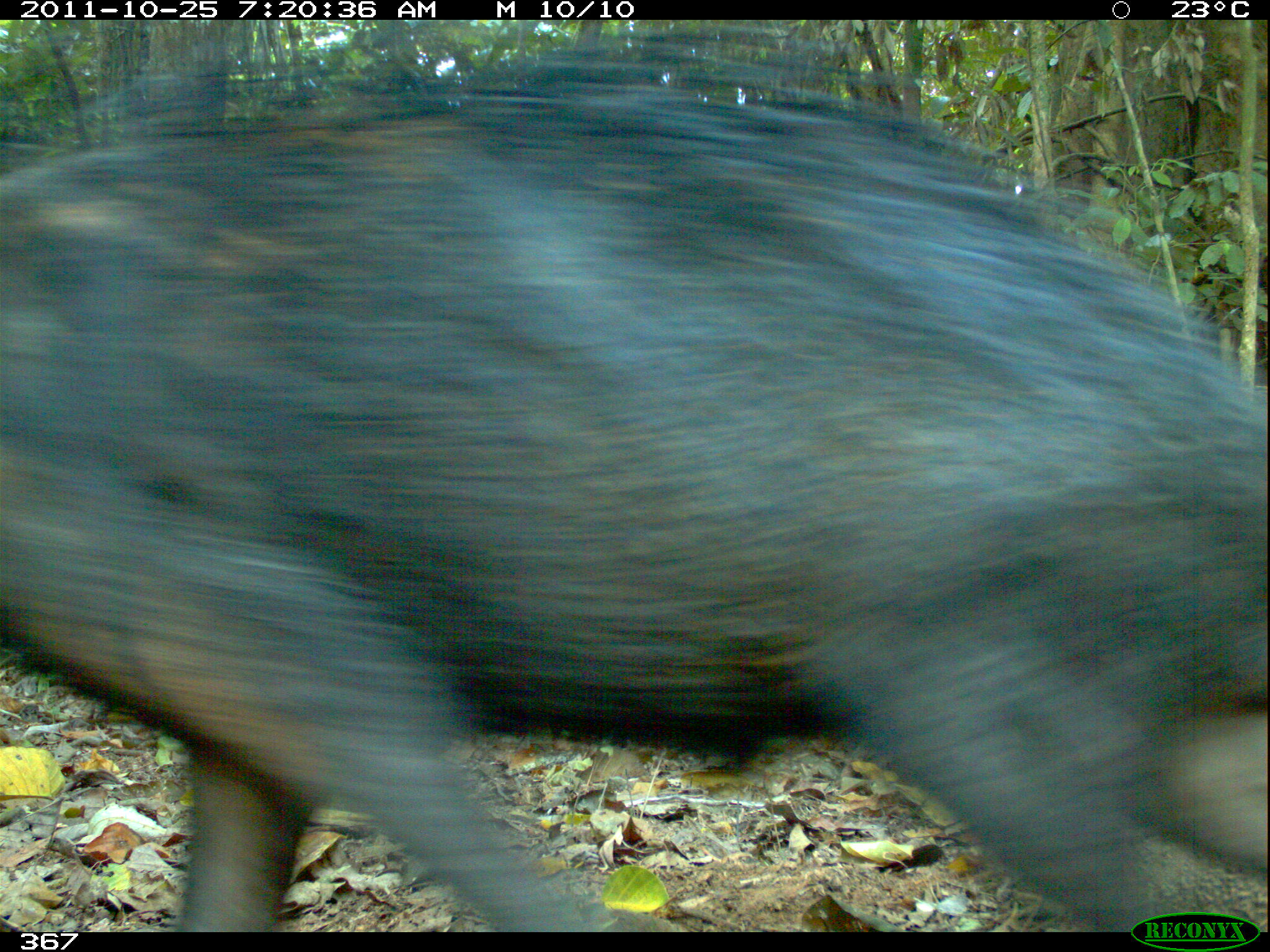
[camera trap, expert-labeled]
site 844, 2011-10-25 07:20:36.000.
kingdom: Animalia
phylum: Chordata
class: Mammalia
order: Artiodactyla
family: Tayassuidae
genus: Tayassu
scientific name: Tayassu pecari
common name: white-lipped peccary